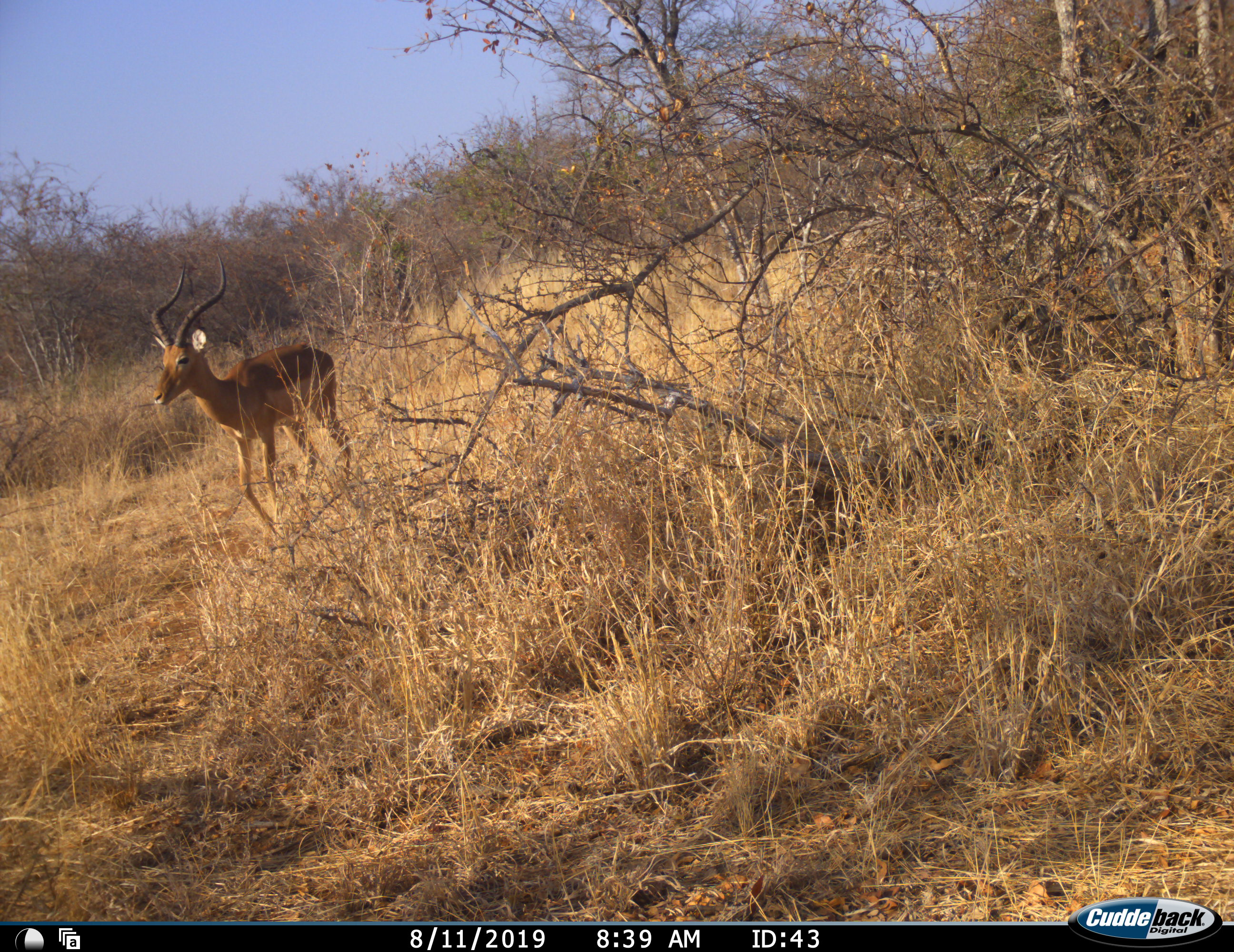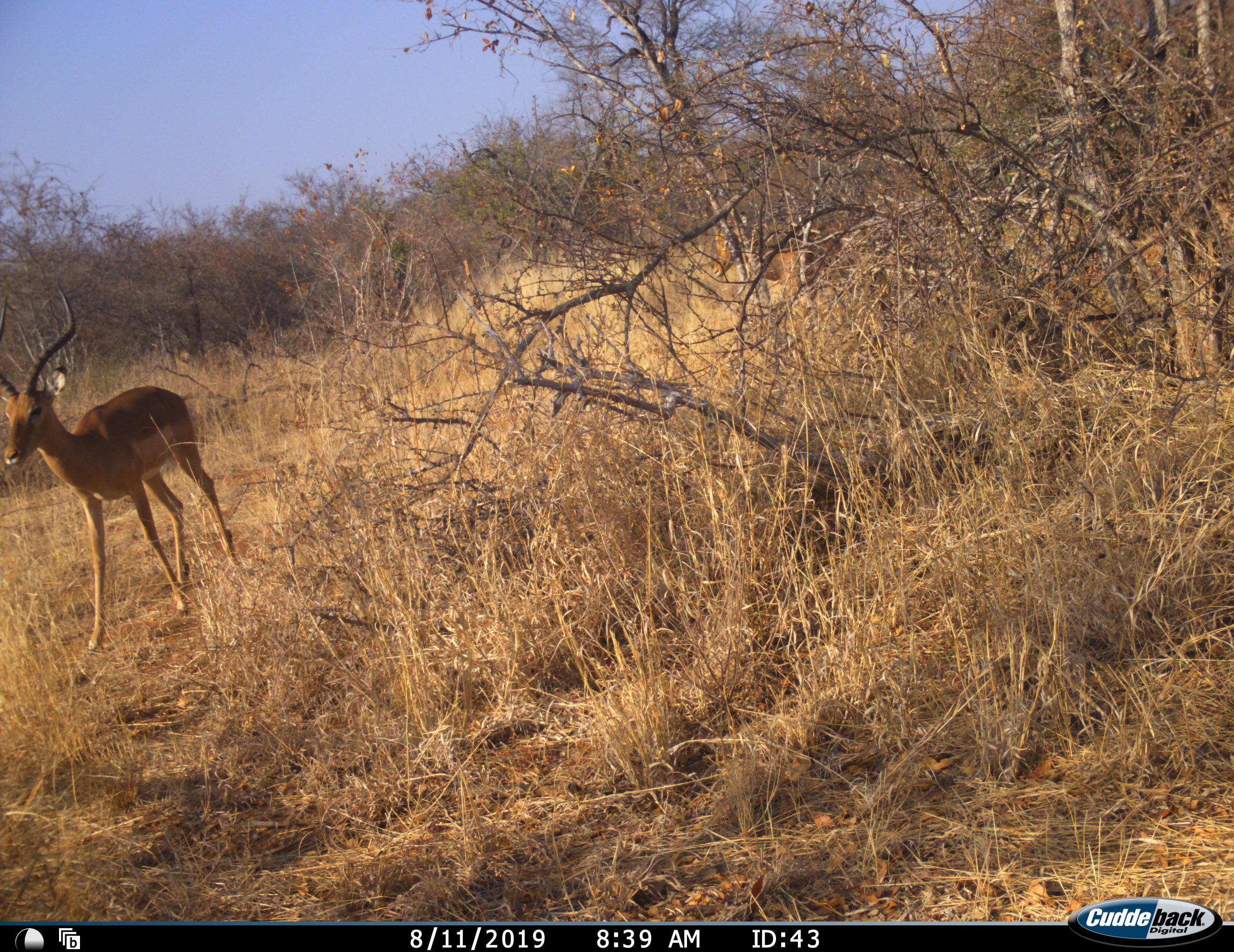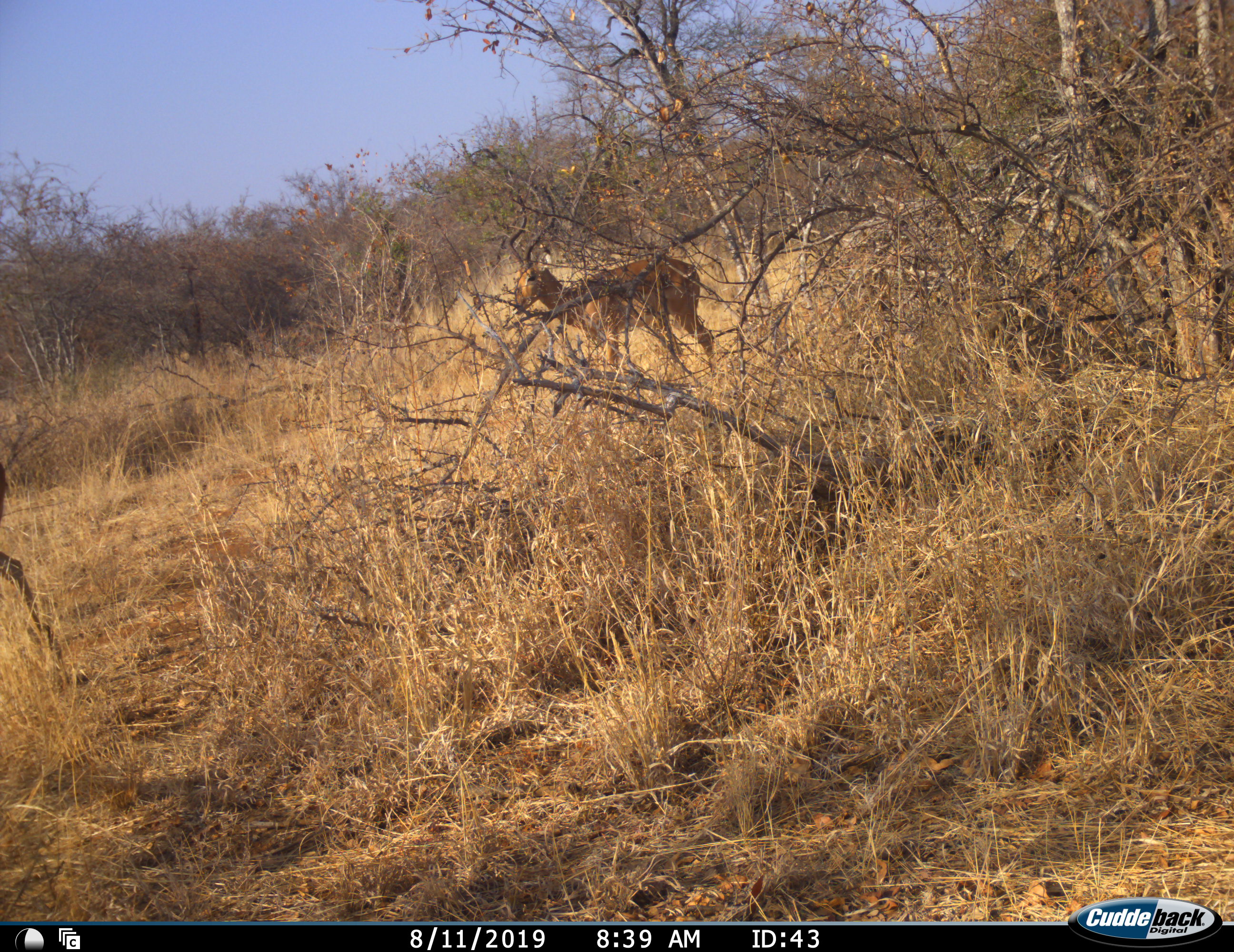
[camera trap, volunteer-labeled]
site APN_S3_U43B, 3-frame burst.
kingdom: Animalia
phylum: Chordata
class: Mammalia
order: Artiodactyla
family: Bovidae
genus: Aepyceros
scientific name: Aepyceros melampus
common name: impala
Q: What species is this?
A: Impala (Aepyceros melampus).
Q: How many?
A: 2.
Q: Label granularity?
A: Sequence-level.